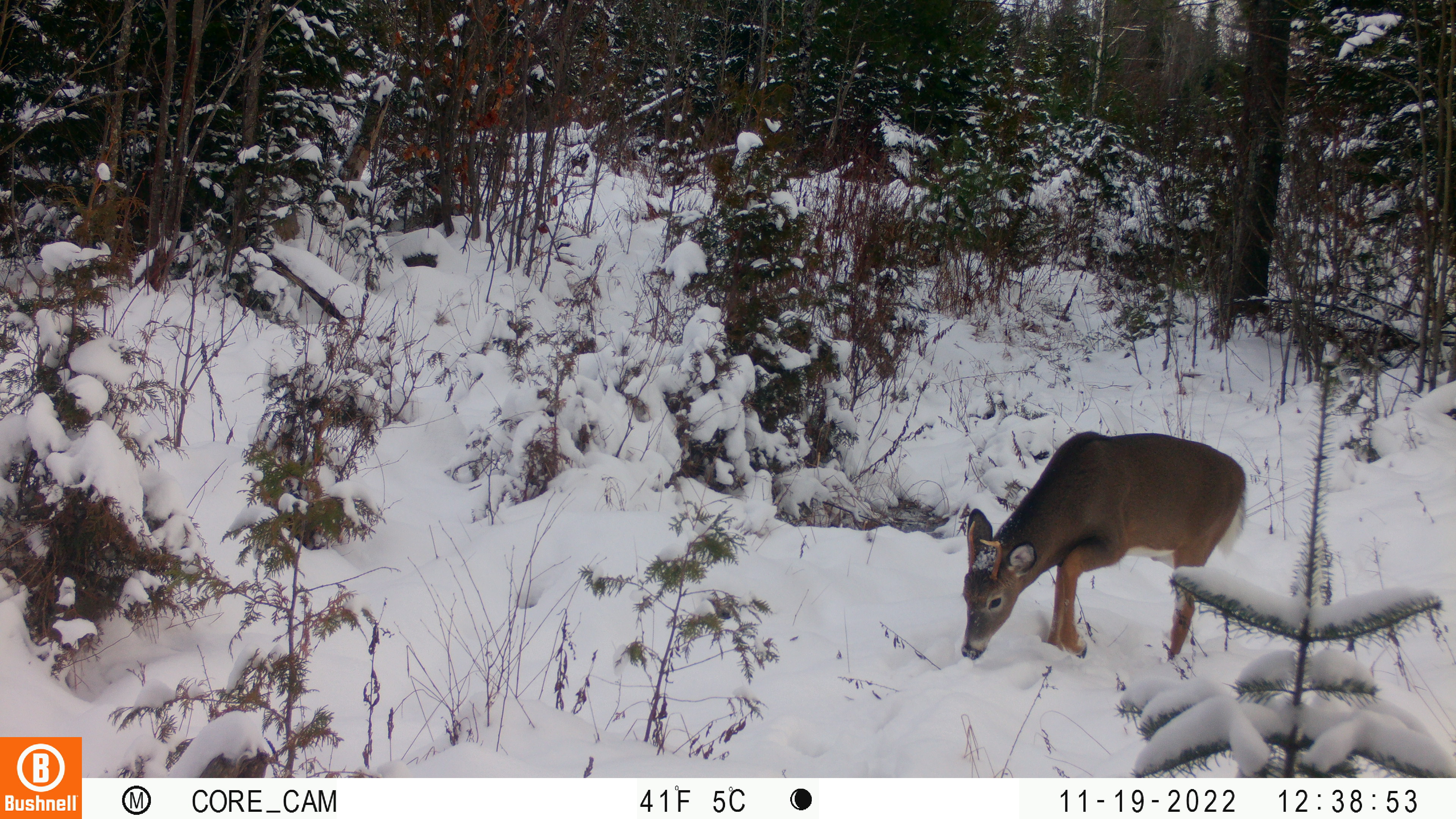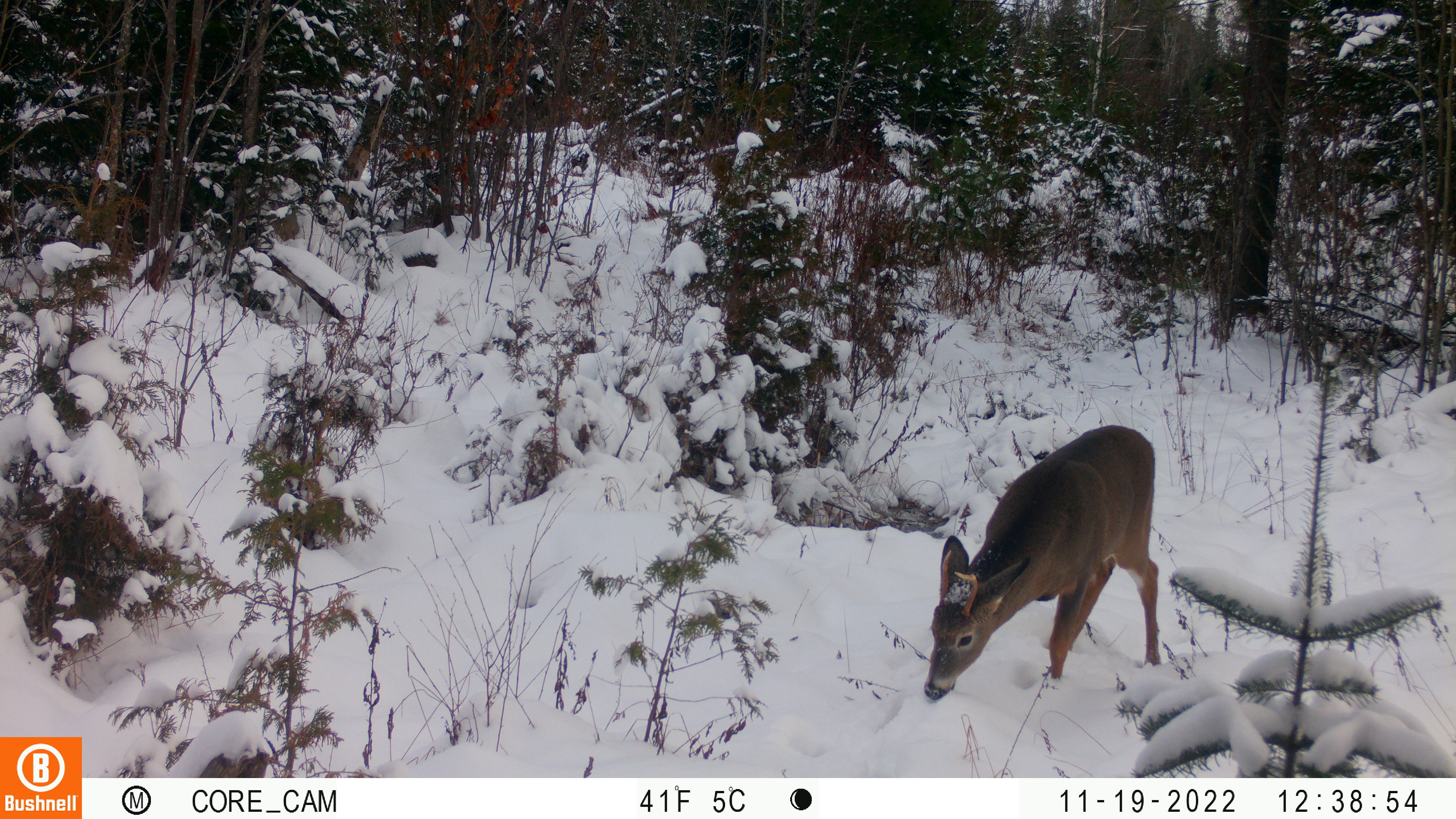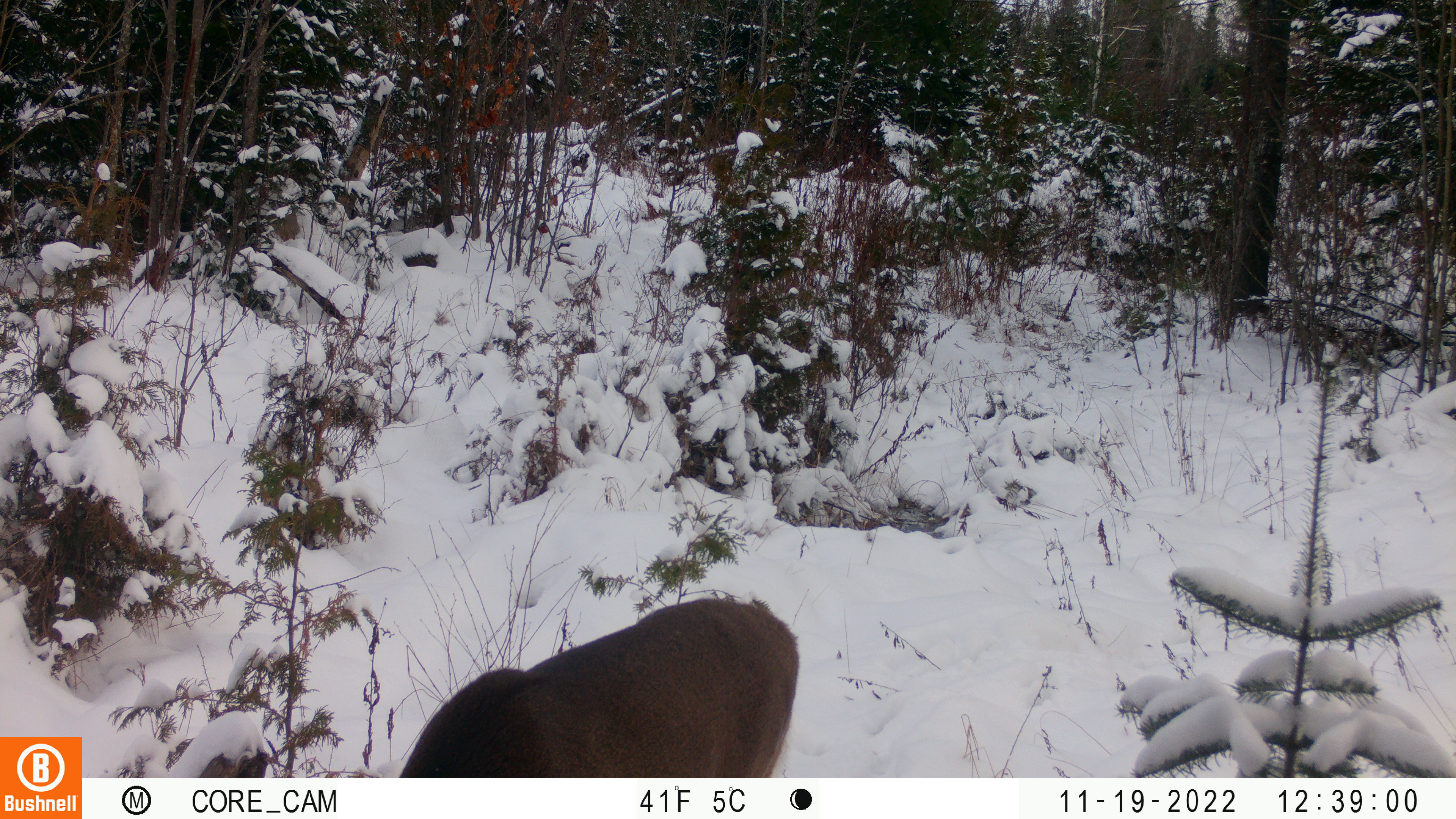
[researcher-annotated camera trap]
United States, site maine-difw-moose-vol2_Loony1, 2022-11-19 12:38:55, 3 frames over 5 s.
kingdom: Animalia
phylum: Chordata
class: Mammalia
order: Artiodactyla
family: Cervidae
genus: Odocoileus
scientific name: Odocoileus virginianus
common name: white-tailed deer